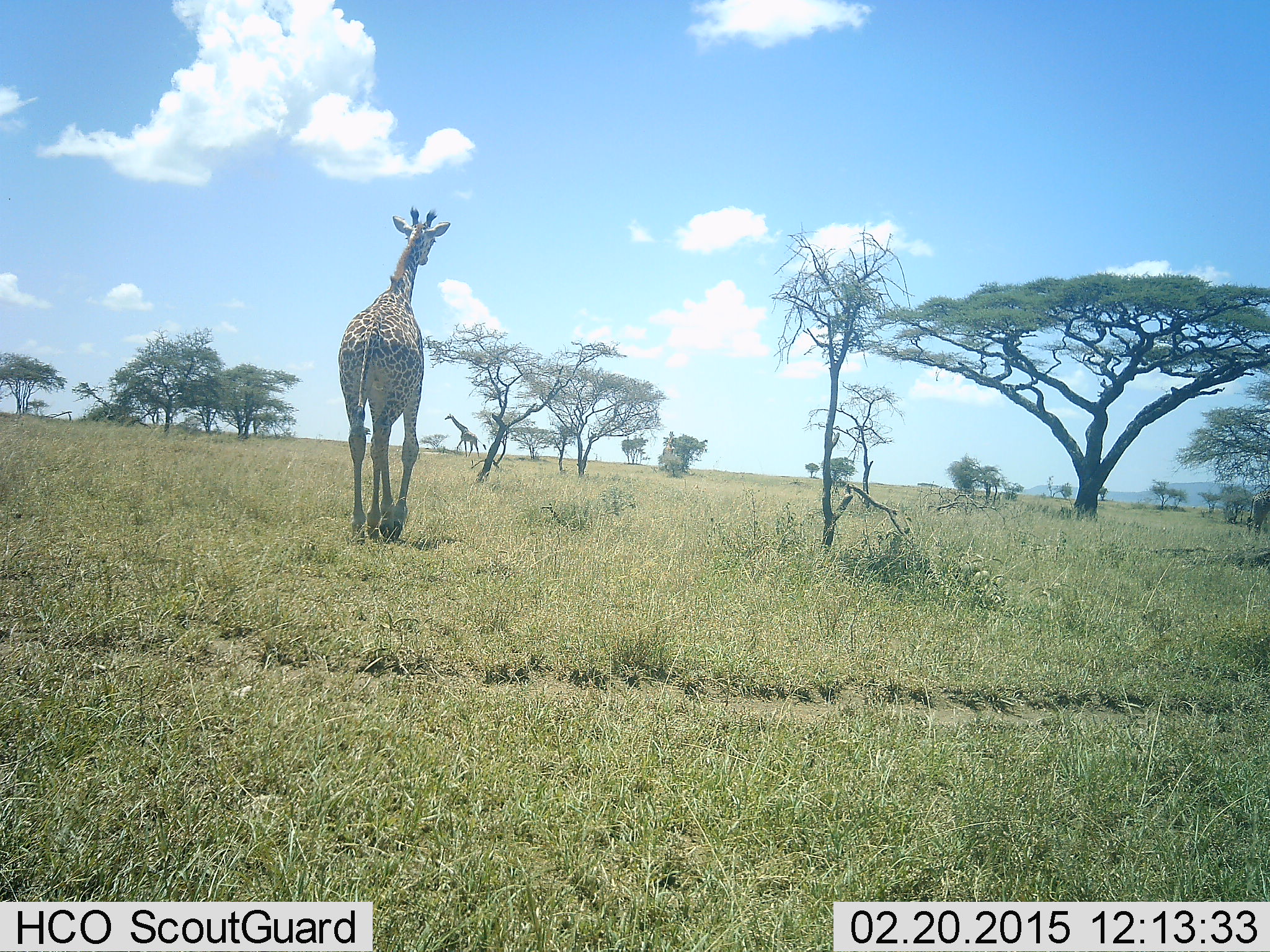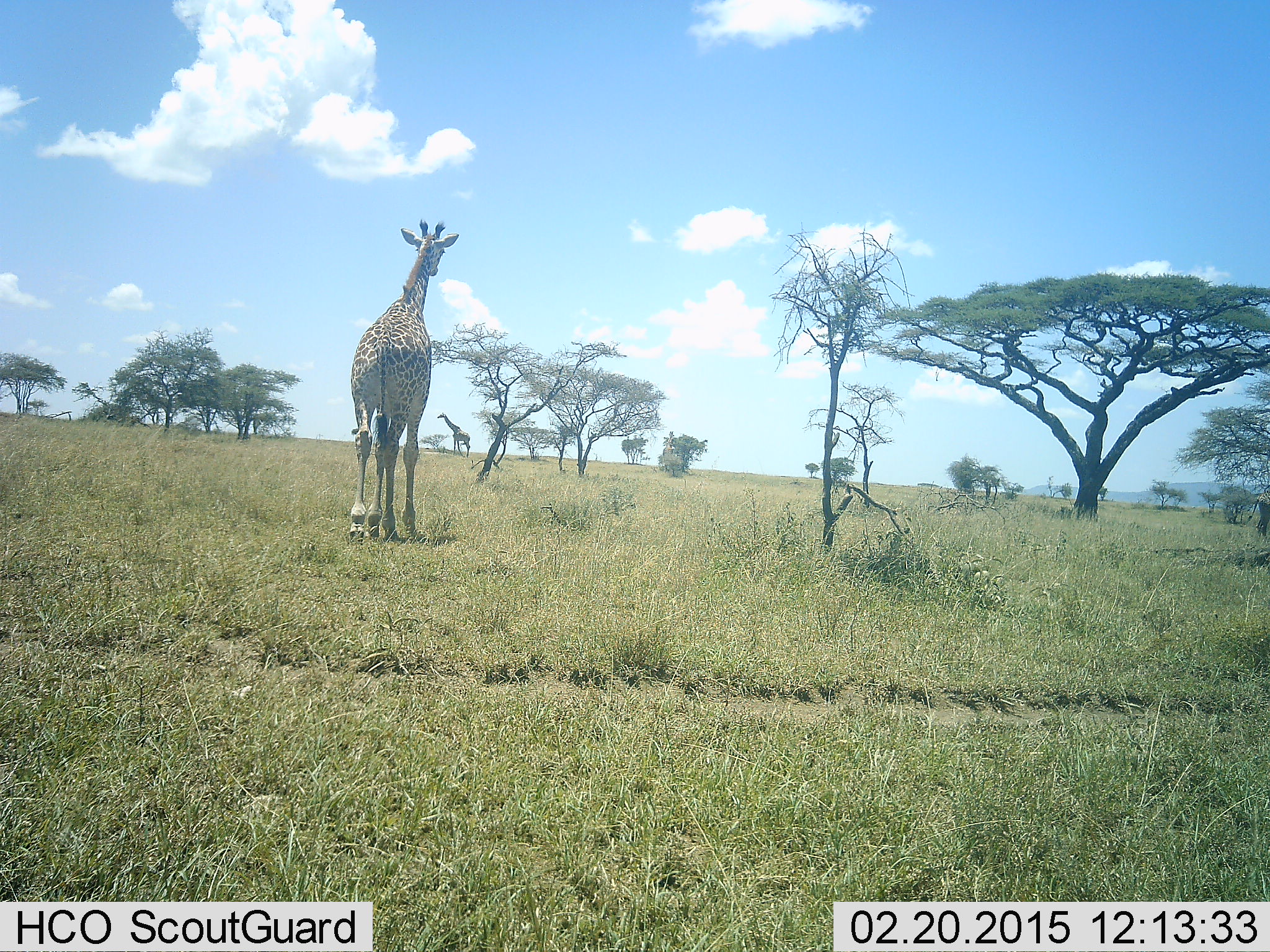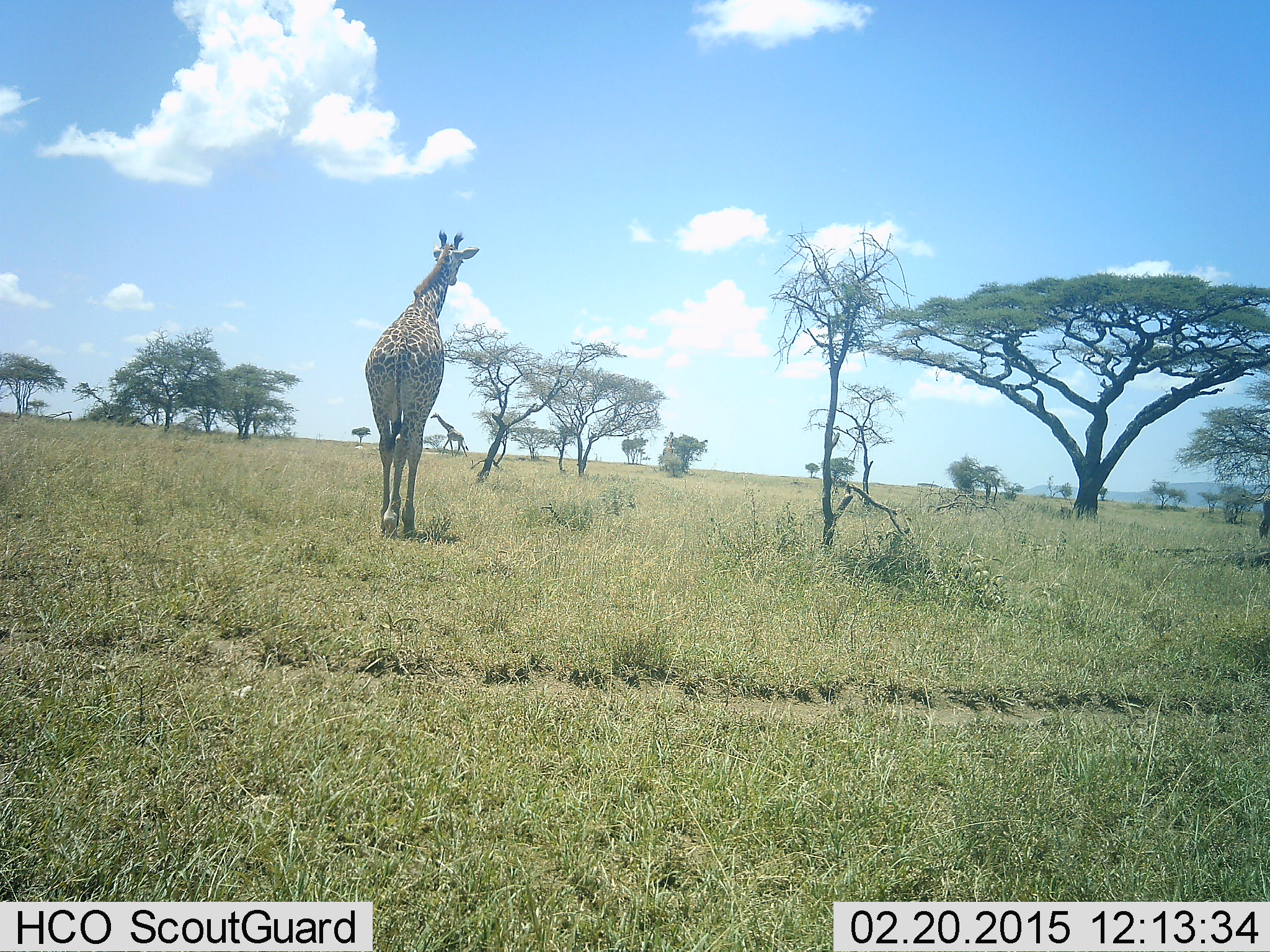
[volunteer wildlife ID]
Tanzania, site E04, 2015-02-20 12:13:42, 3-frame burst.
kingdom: Animalia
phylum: Chordata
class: Mammalia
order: Artiodactyla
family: Giraffidae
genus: Giraffa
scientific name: Giraffa camelopardalis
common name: giraffe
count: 3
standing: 40%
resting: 10%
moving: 80%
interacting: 0%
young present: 20%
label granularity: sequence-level